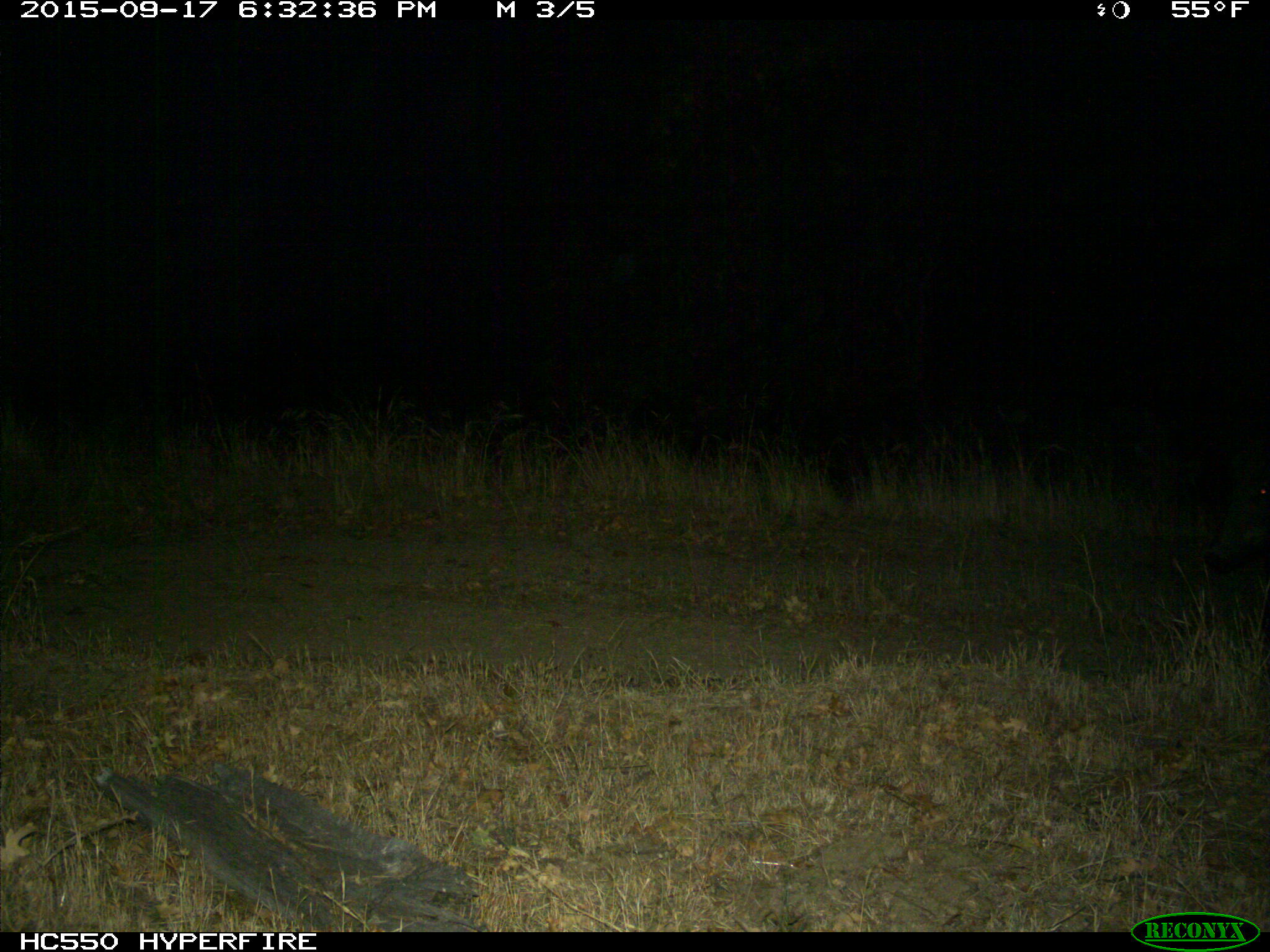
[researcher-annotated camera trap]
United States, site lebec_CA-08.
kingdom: Animalia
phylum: Chordata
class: Mammalia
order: Artiodactyla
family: Suidae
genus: Sus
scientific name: Sus scrofa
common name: wild boar